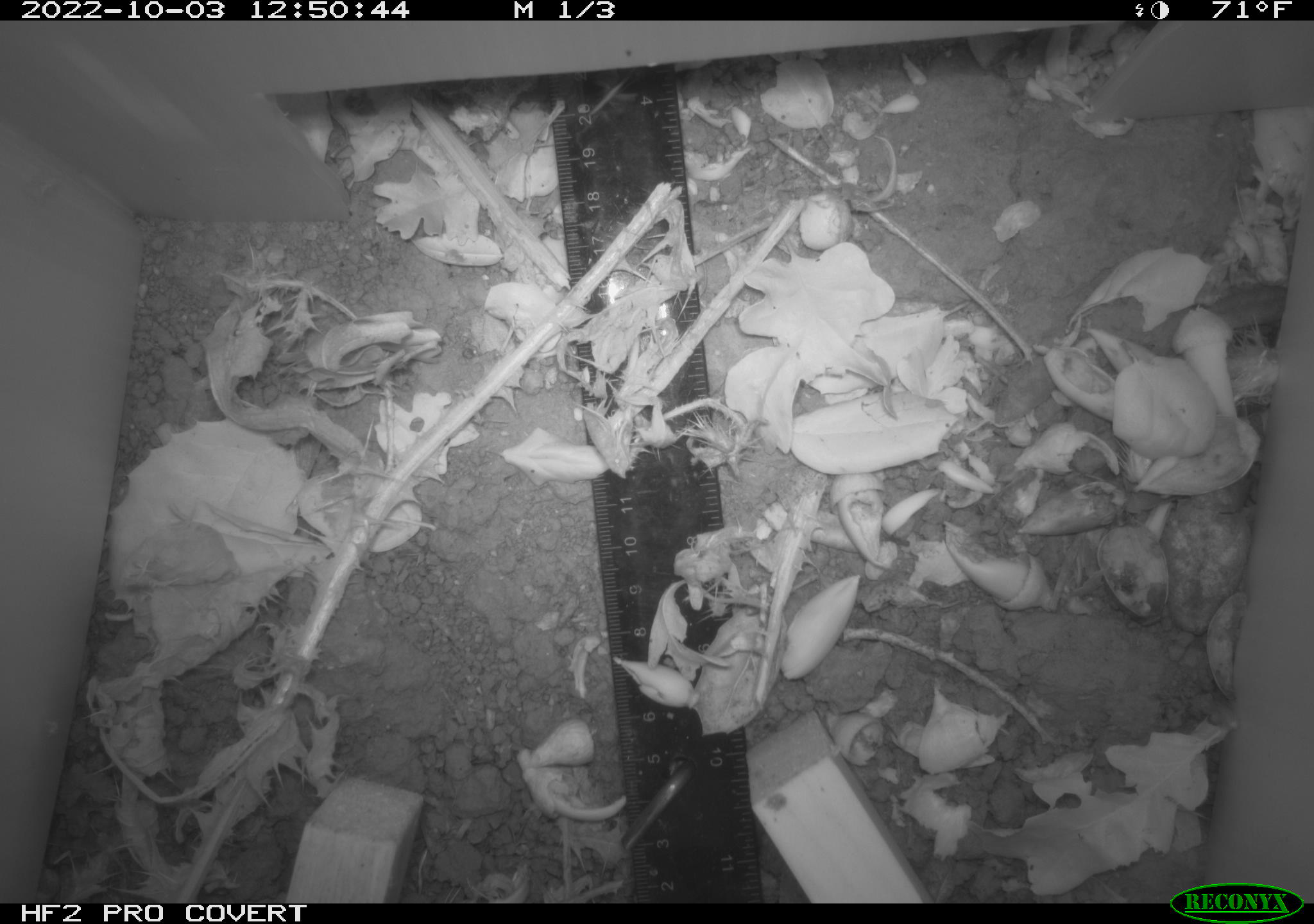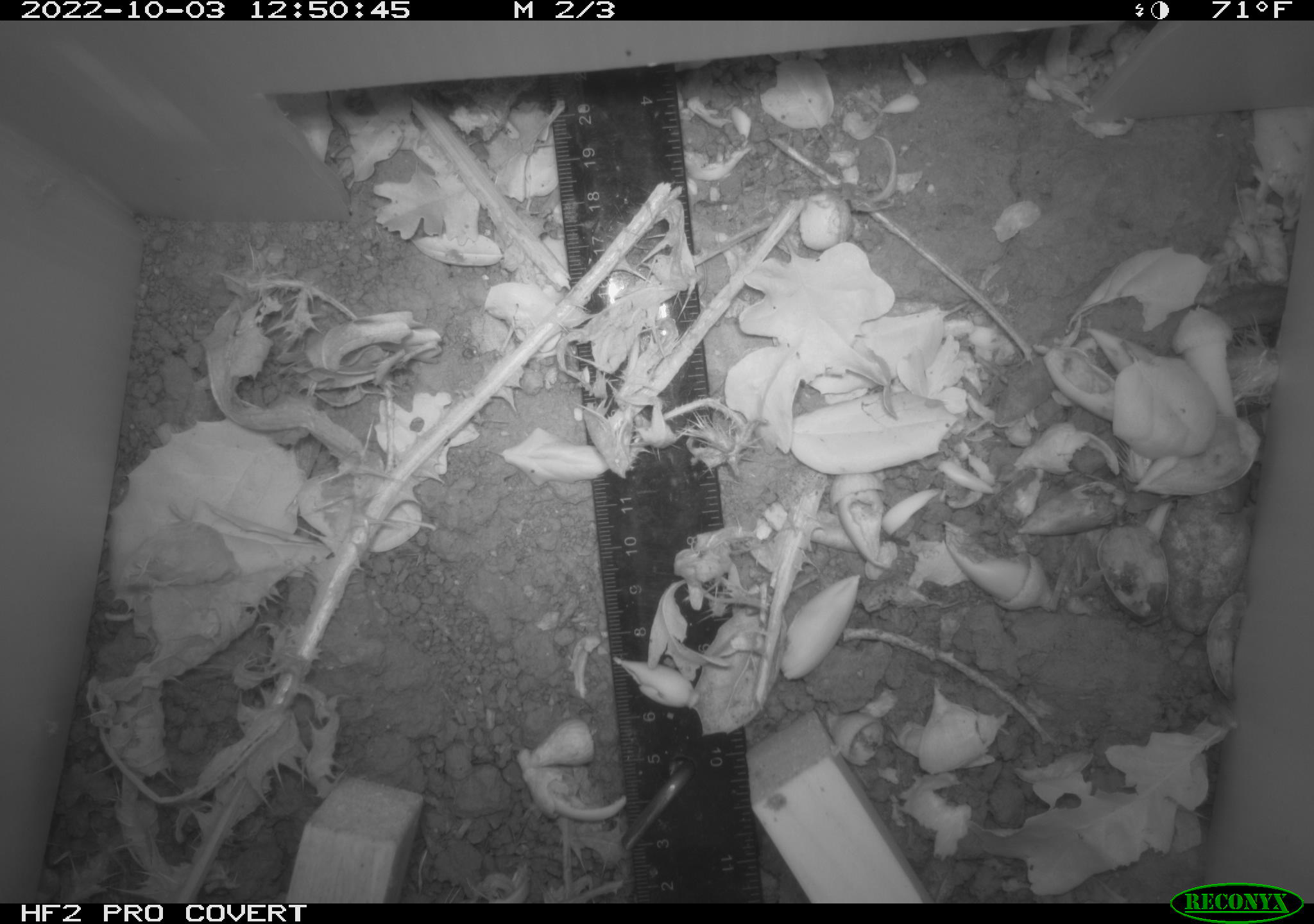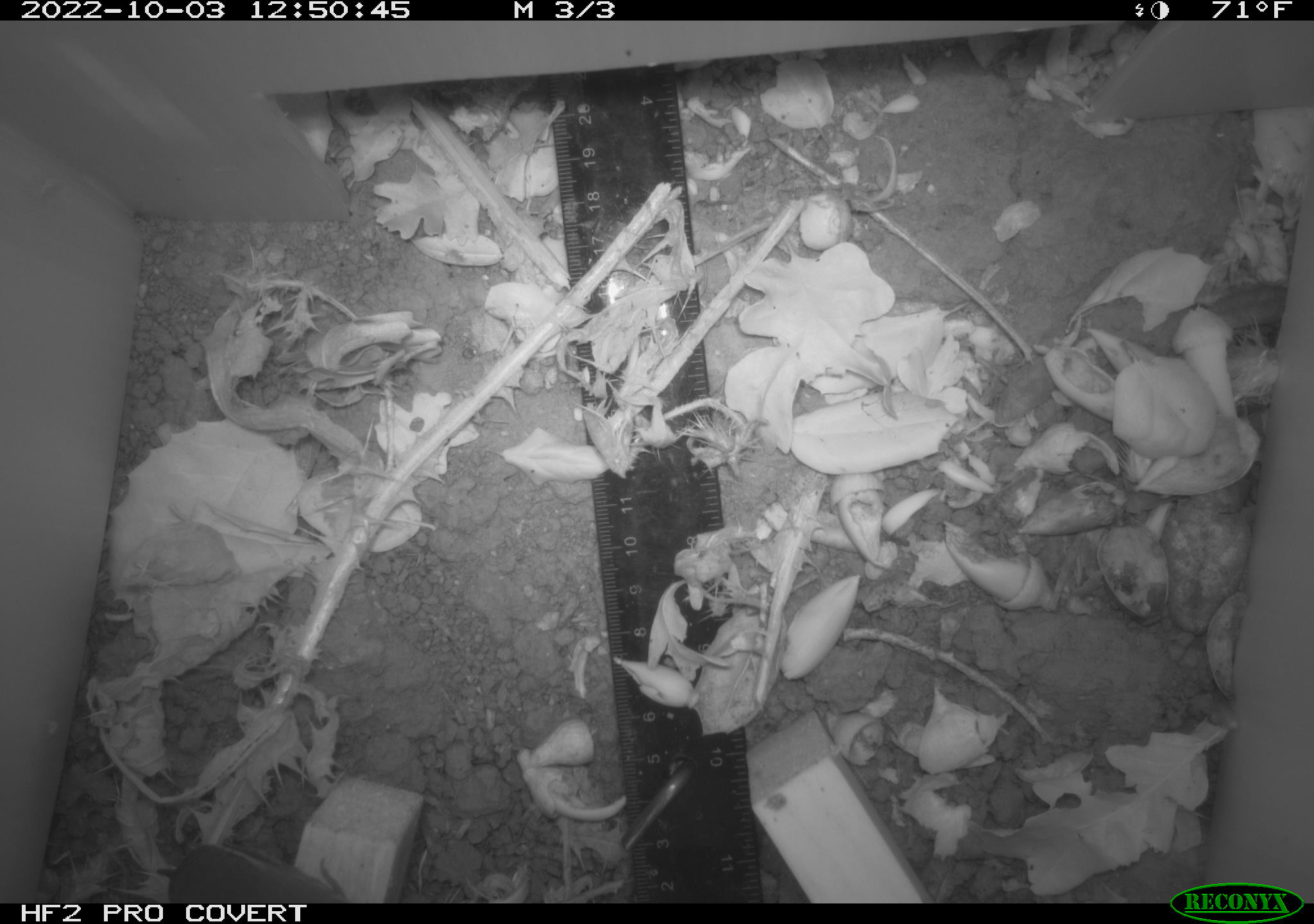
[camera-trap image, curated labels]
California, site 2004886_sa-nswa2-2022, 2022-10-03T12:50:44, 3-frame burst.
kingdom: Animalia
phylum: Chordata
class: Aves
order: Passeriformes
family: Troglodytidae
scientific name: Troglodytidae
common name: wren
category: troglodytidae family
Troglodytidae family (wren) (Troglodytidae).